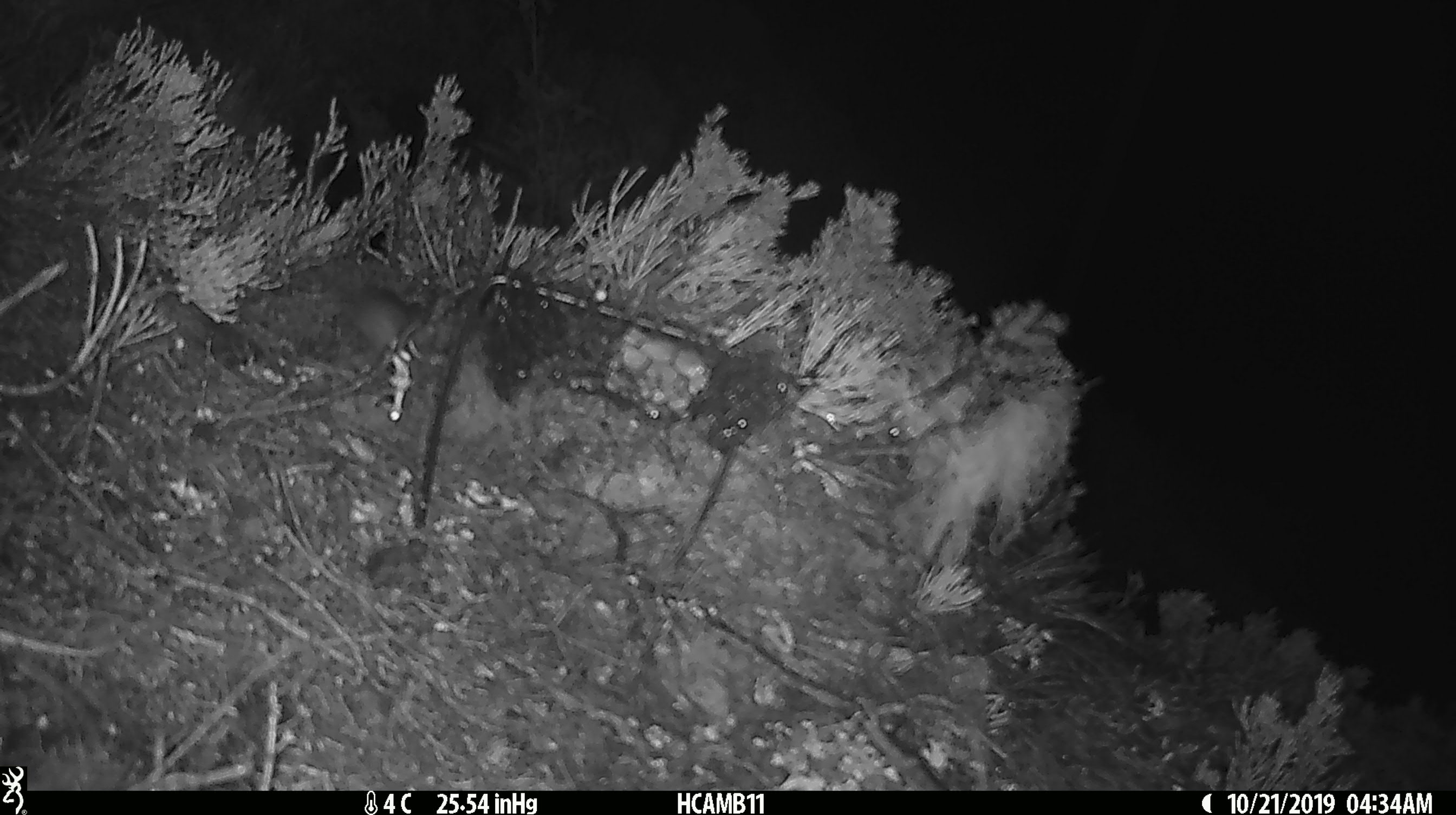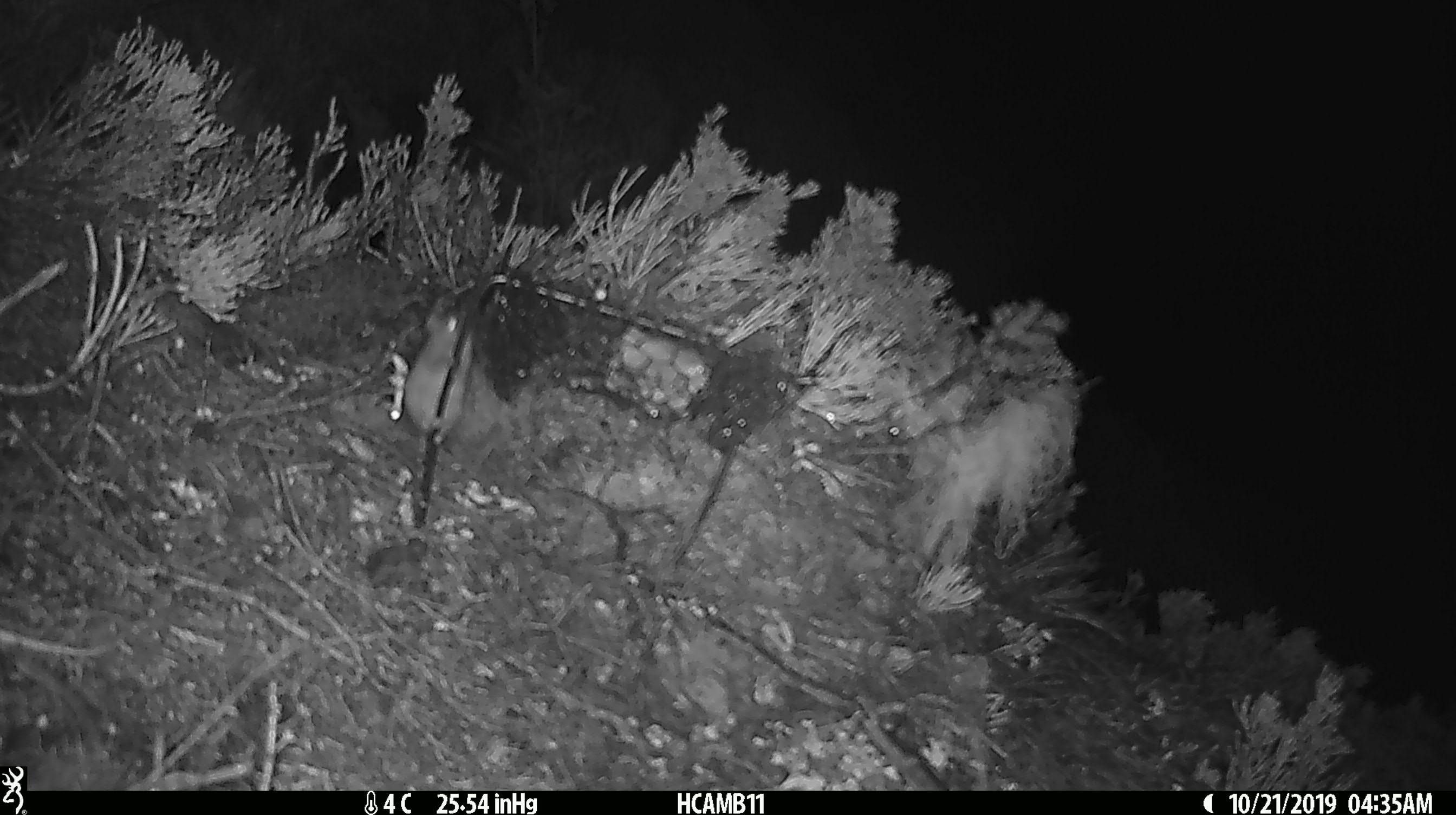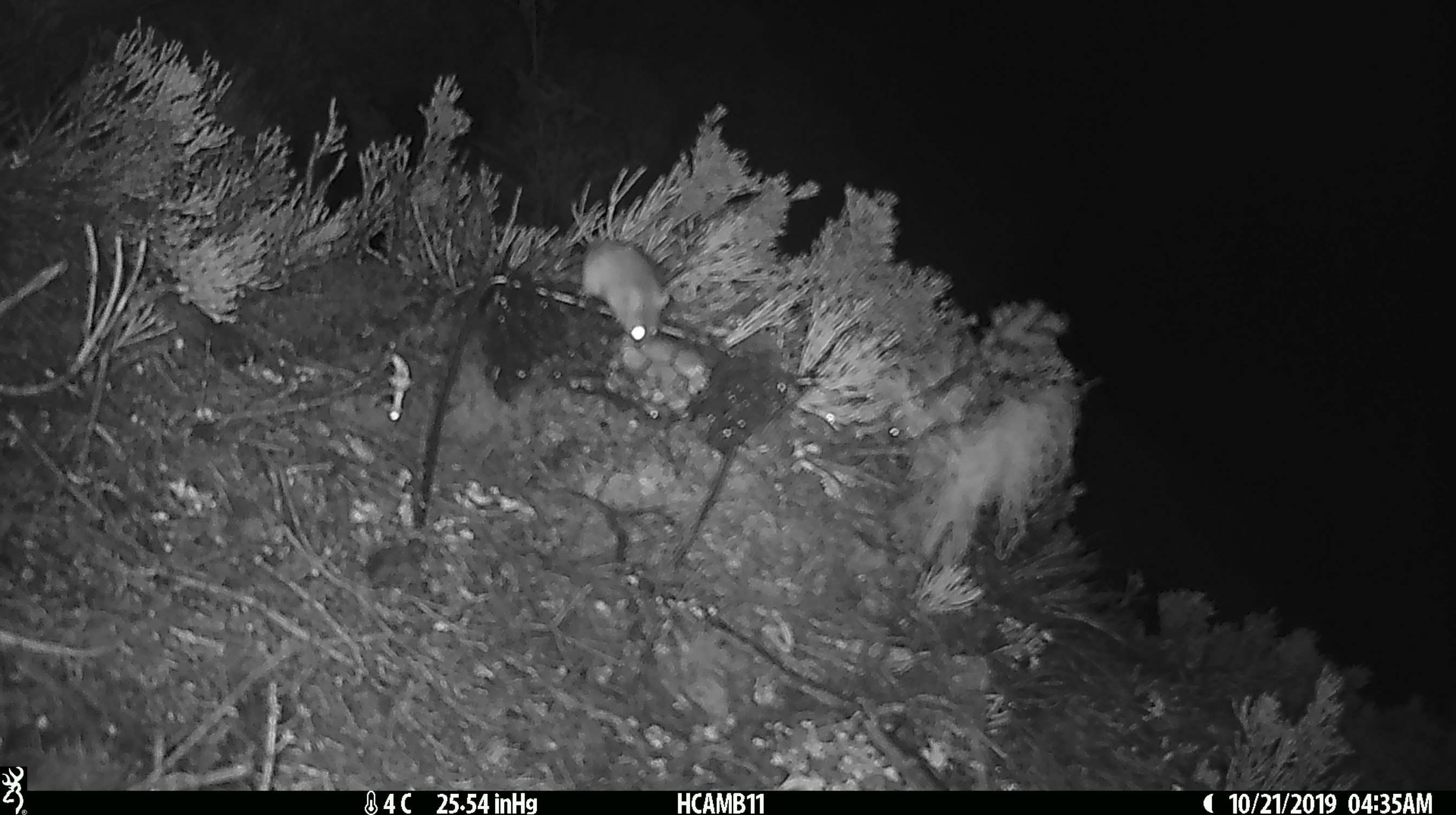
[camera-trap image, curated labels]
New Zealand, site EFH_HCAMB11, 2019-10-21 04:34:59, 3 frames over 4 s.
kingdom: Animalia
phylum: Chordata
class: Mammalia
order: Rodentia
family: Muridae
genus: Mus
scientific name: Mus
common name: mouse